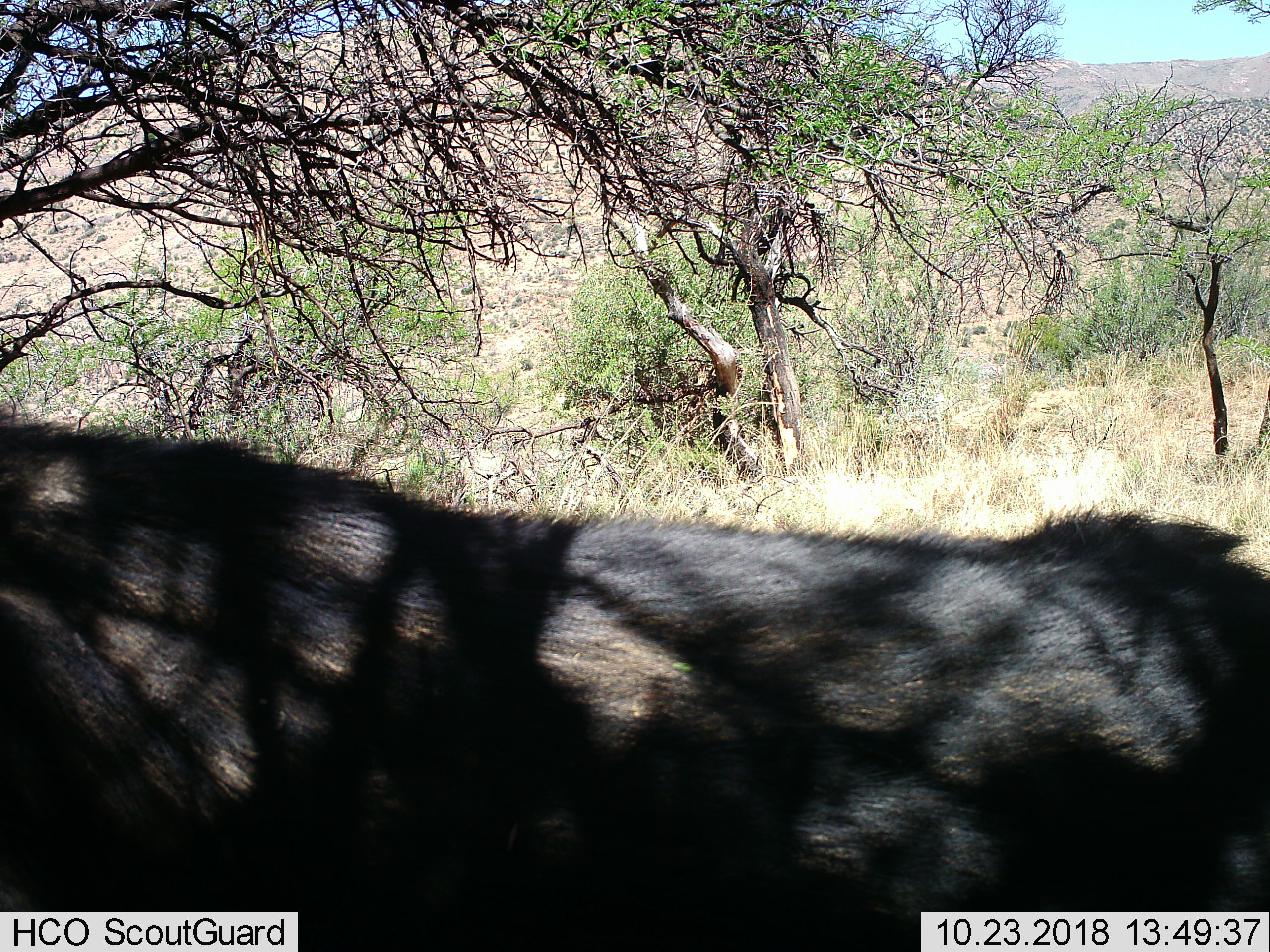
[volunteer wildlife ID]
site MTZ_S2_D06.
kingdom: Animalia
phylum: Chordata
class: Mammalia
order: Artiodactyla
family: Bovidae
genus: Syncerus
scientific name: Syncerus caffer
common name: african buffalo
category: buffalo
Buffalo (african buffalo) (Syncerus caffer), count 1. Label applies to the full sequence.